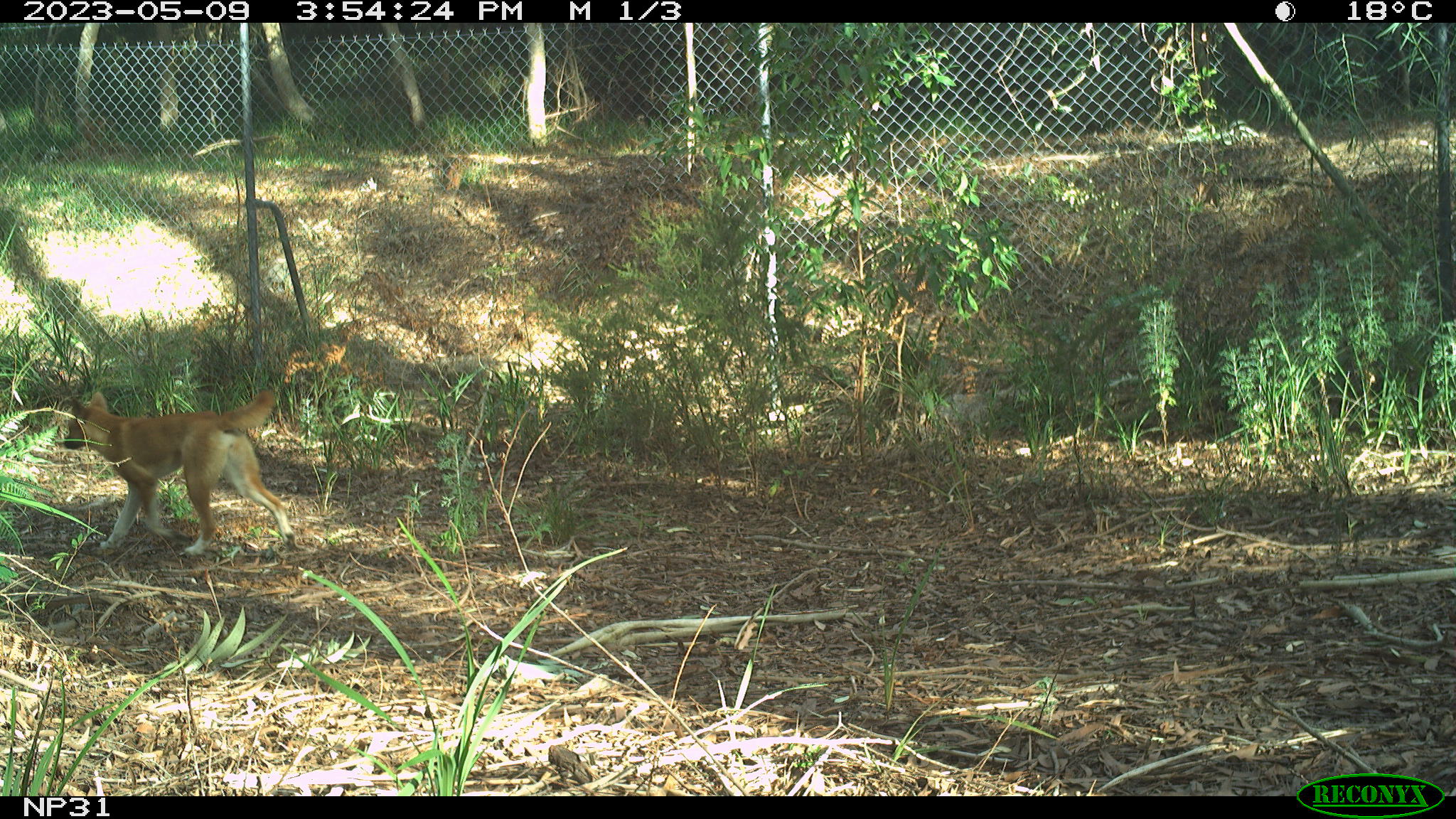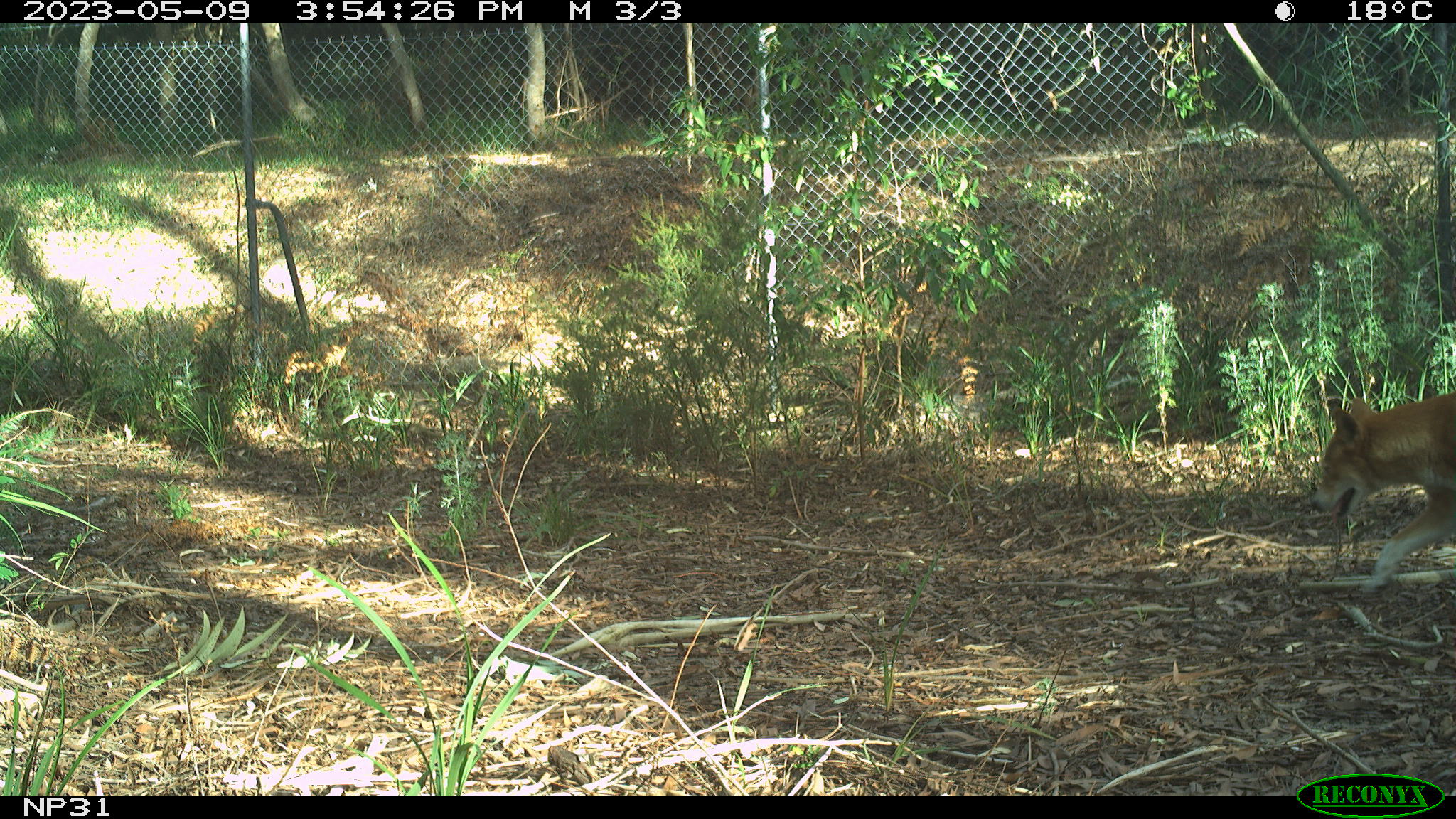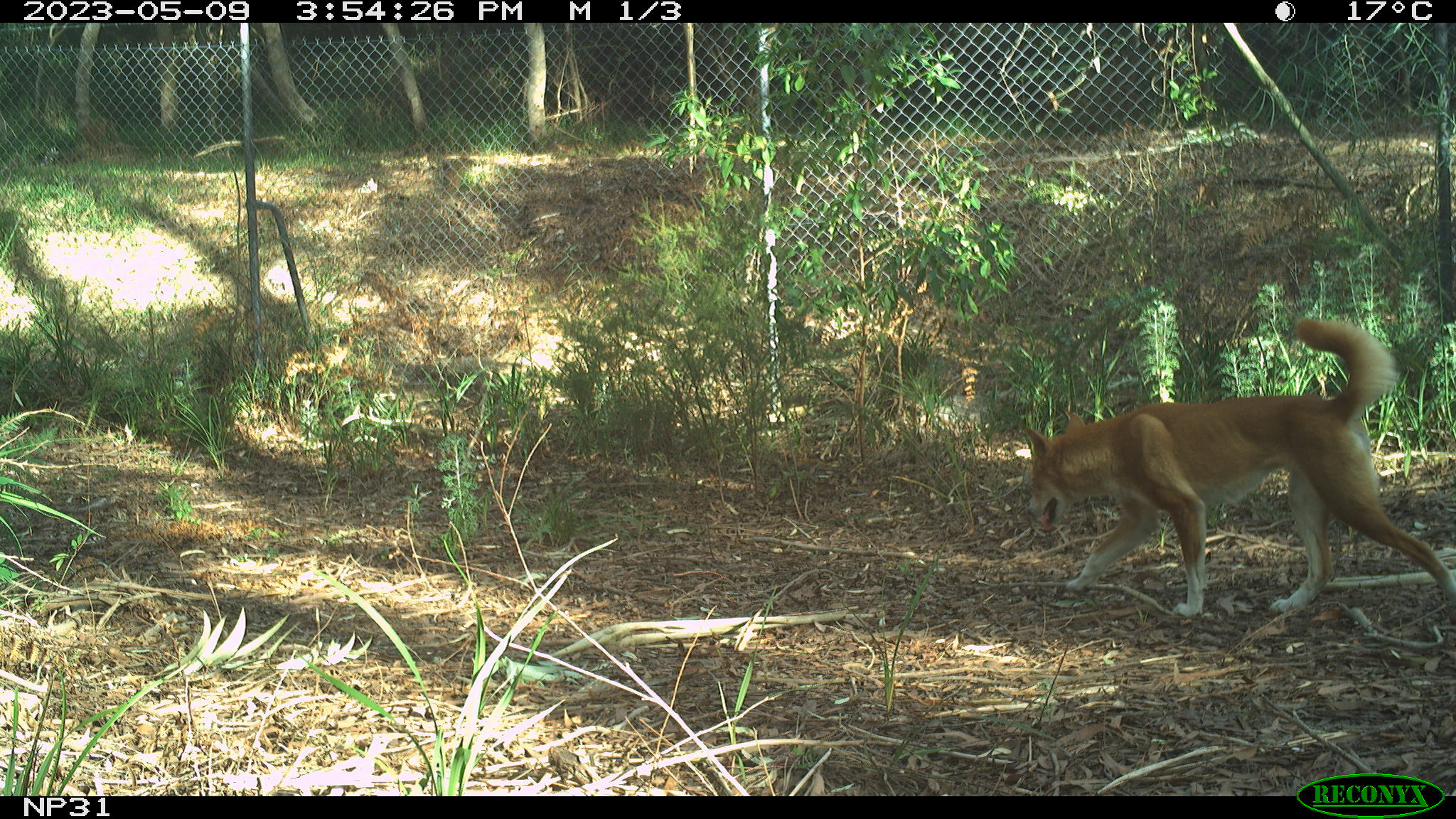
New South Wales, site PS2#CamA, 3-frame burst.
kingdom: Animalia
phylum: Chordata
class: Mammalia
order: Carnivora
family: Canidae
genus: Canis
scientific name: Canis familiaris dingo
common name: dingo